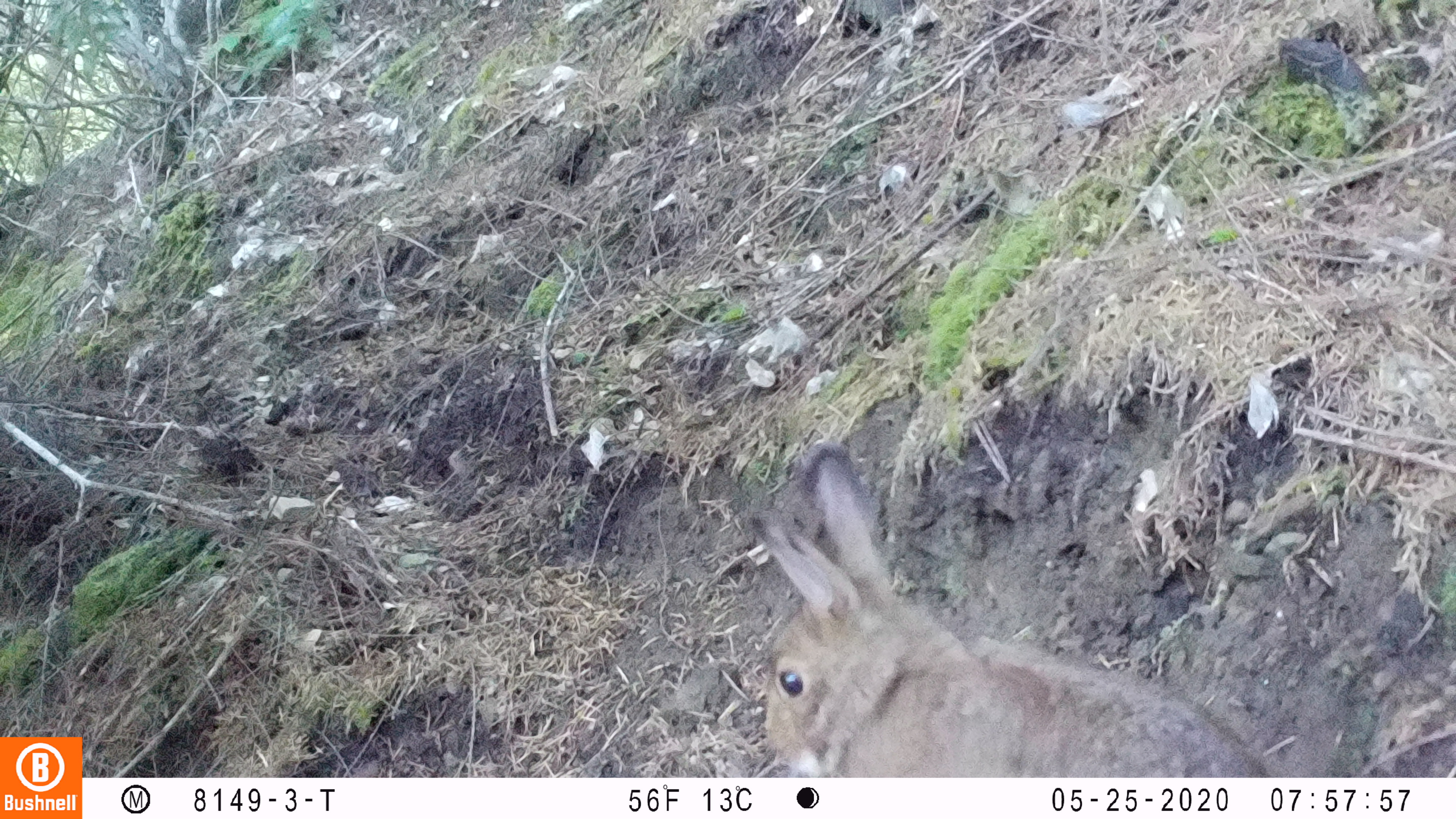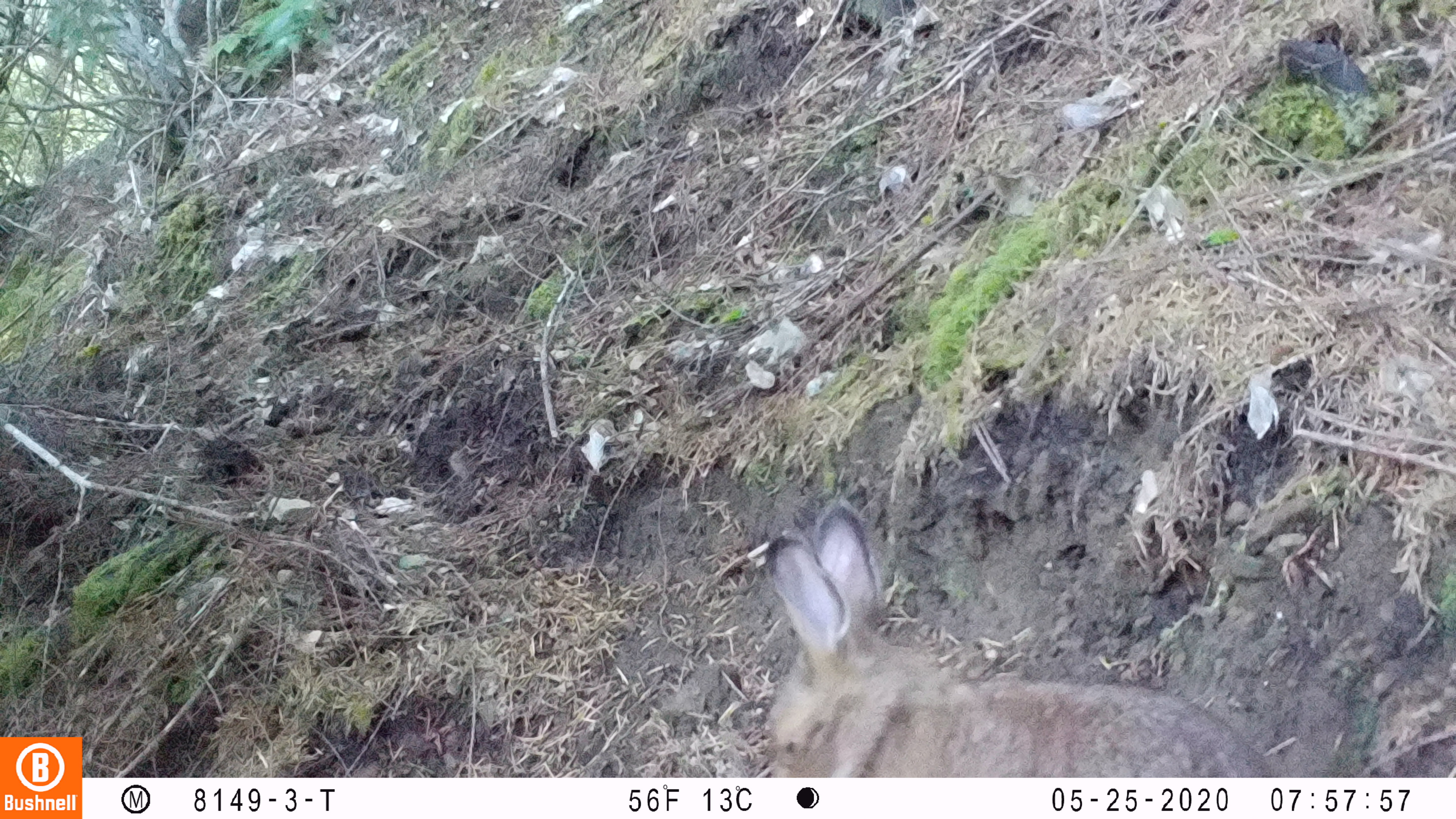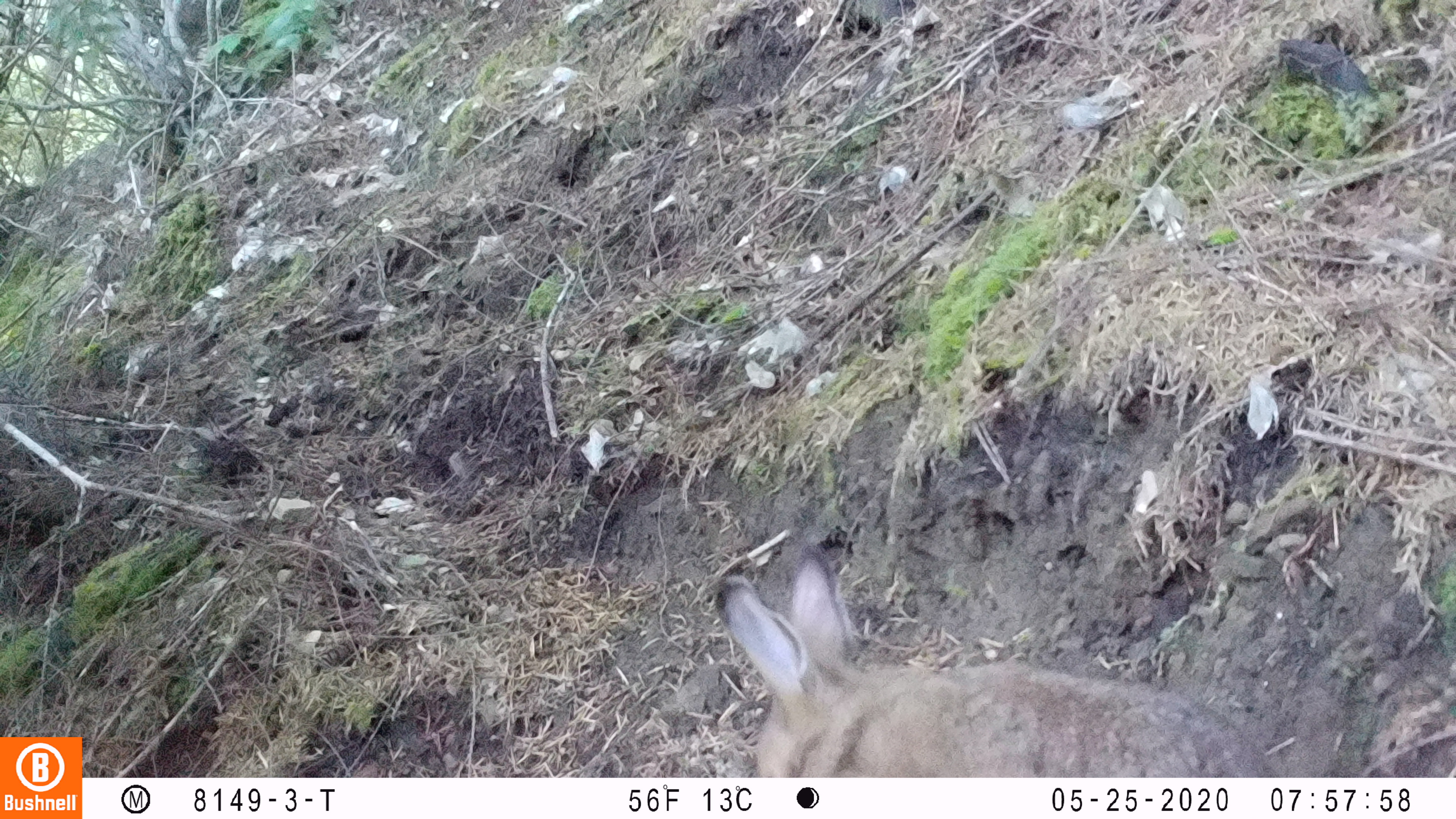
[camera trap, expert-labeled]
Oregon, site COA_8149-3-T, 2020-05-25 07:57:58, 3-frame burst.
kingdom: Animalia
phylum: Chordata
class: Mammalia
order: Lagomorpha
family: Leporidae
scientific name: Leporidae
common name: hares and rabbits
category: leporidae family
Leporidae family (hares and rabbits) (Leporidae).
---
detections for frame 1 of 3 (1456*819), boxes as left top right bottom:
leporidae family: 731 447 1272 770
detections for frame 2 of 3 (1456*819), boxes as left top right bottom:
leporidae family: 757 498 1274 772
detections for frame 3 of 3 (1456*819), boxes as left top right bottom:
leporidae family: 711 542 1276 770